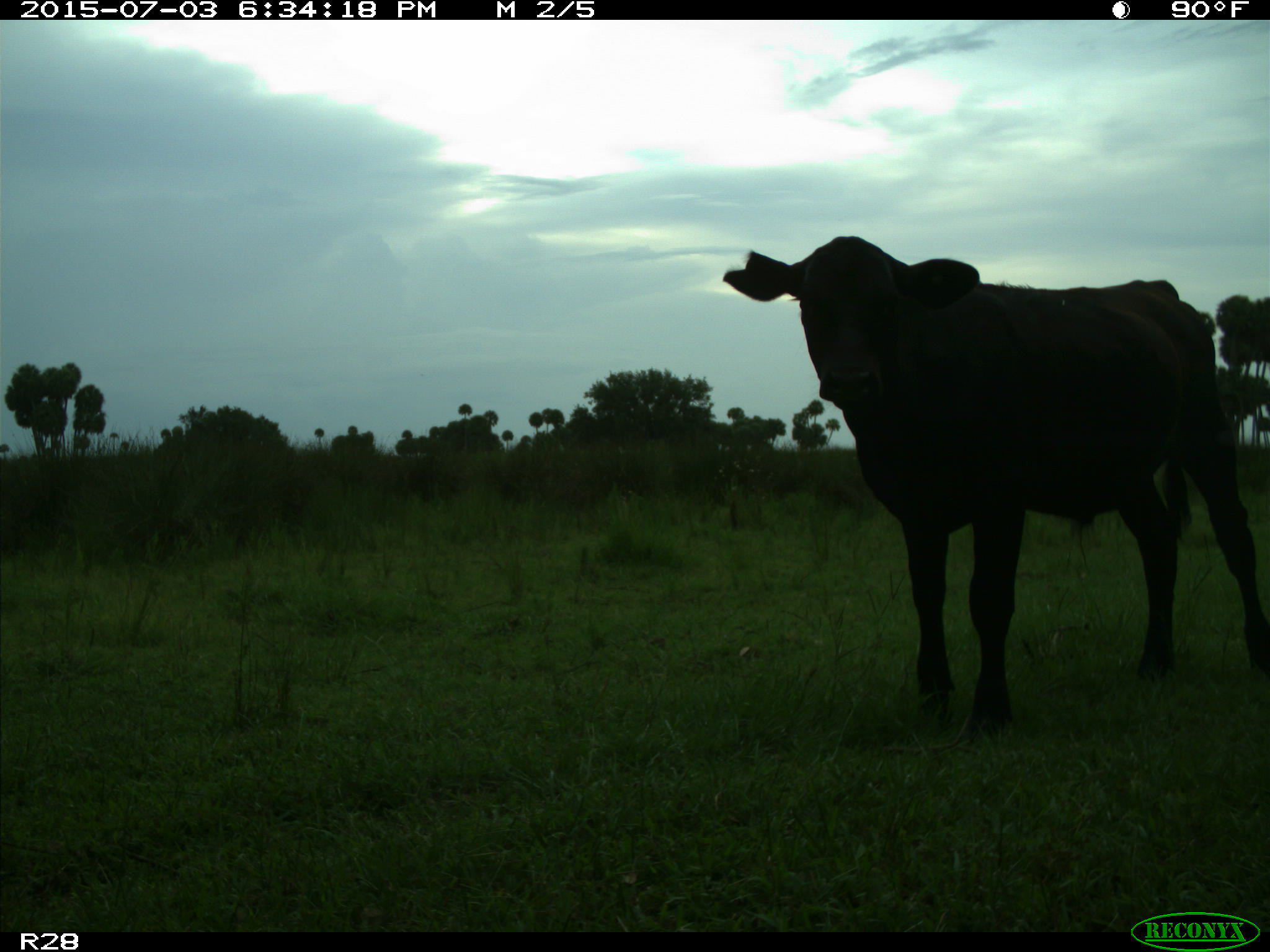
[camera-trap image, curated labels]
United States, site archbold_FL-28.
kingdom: Animalia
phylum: Chordata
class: Mammalia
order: Artiodactyla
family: Bovidae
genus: Bos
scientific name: Bos taurus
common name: domestic cow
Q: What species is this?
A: Bos taurus (domestic cow).